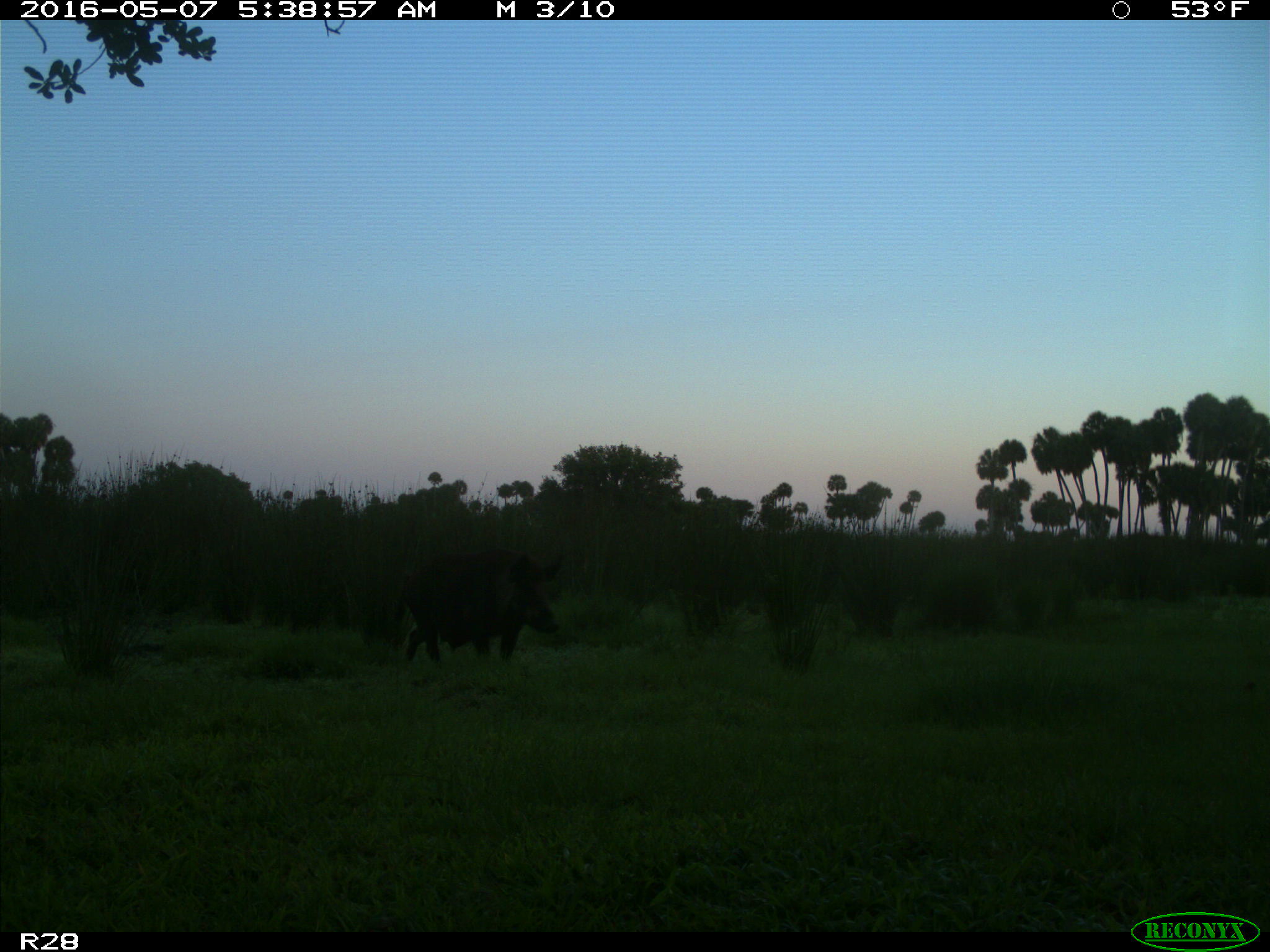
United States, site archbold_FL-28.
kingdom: Animalia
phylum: Chordata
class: Mammalia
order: Artiodactyla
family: Suidae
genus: Sus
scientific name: Sus scrofa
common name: wild boar